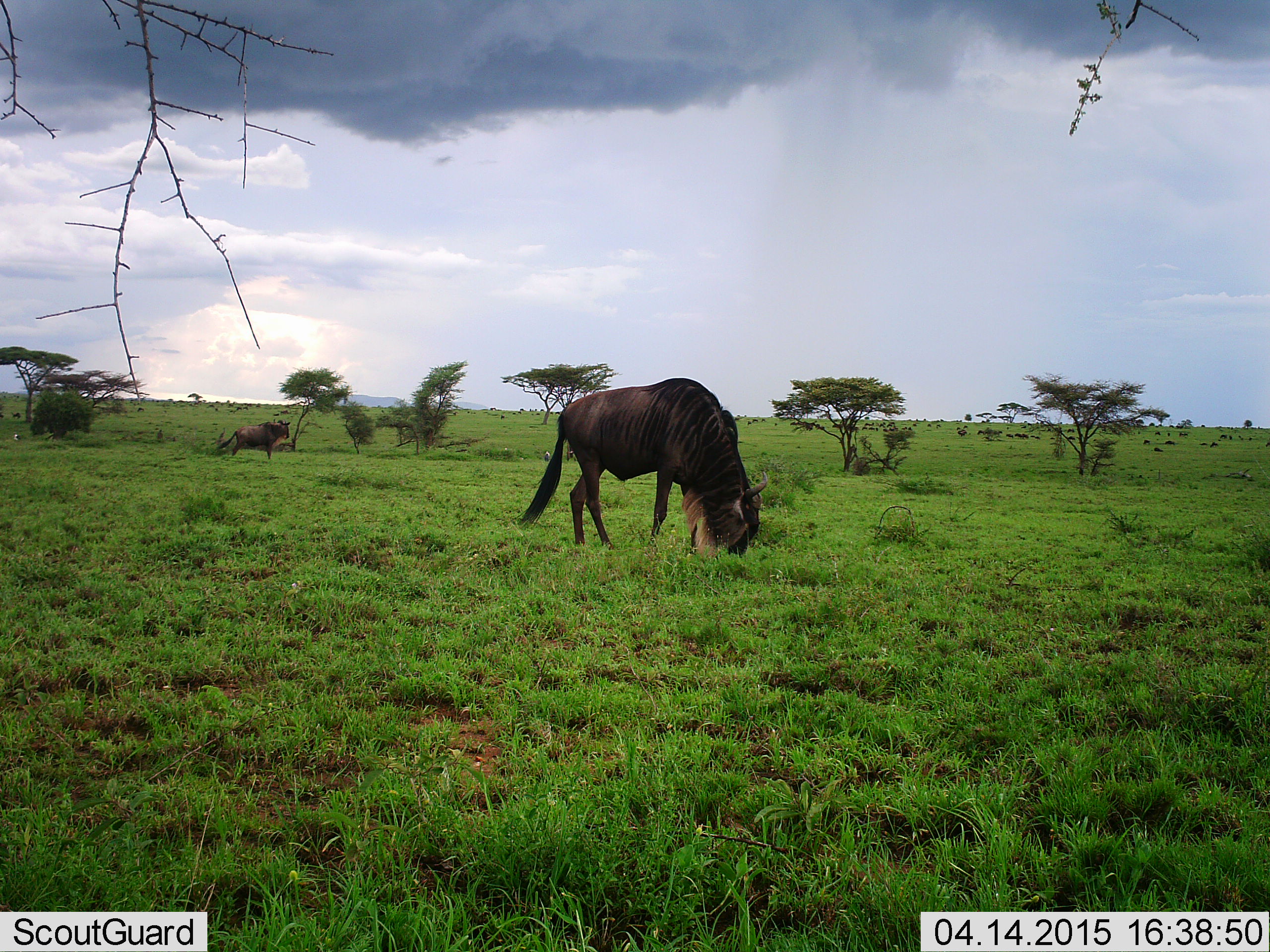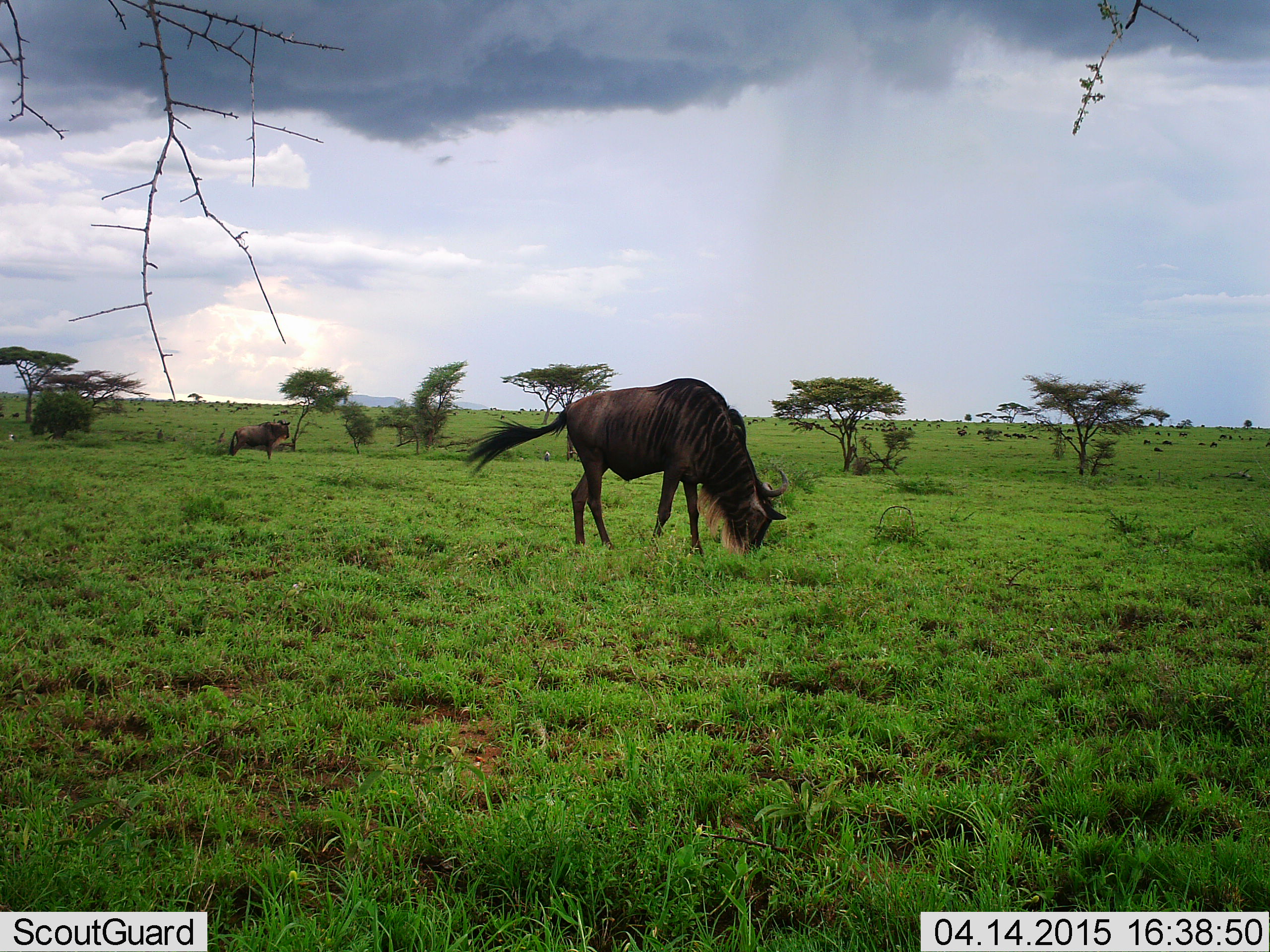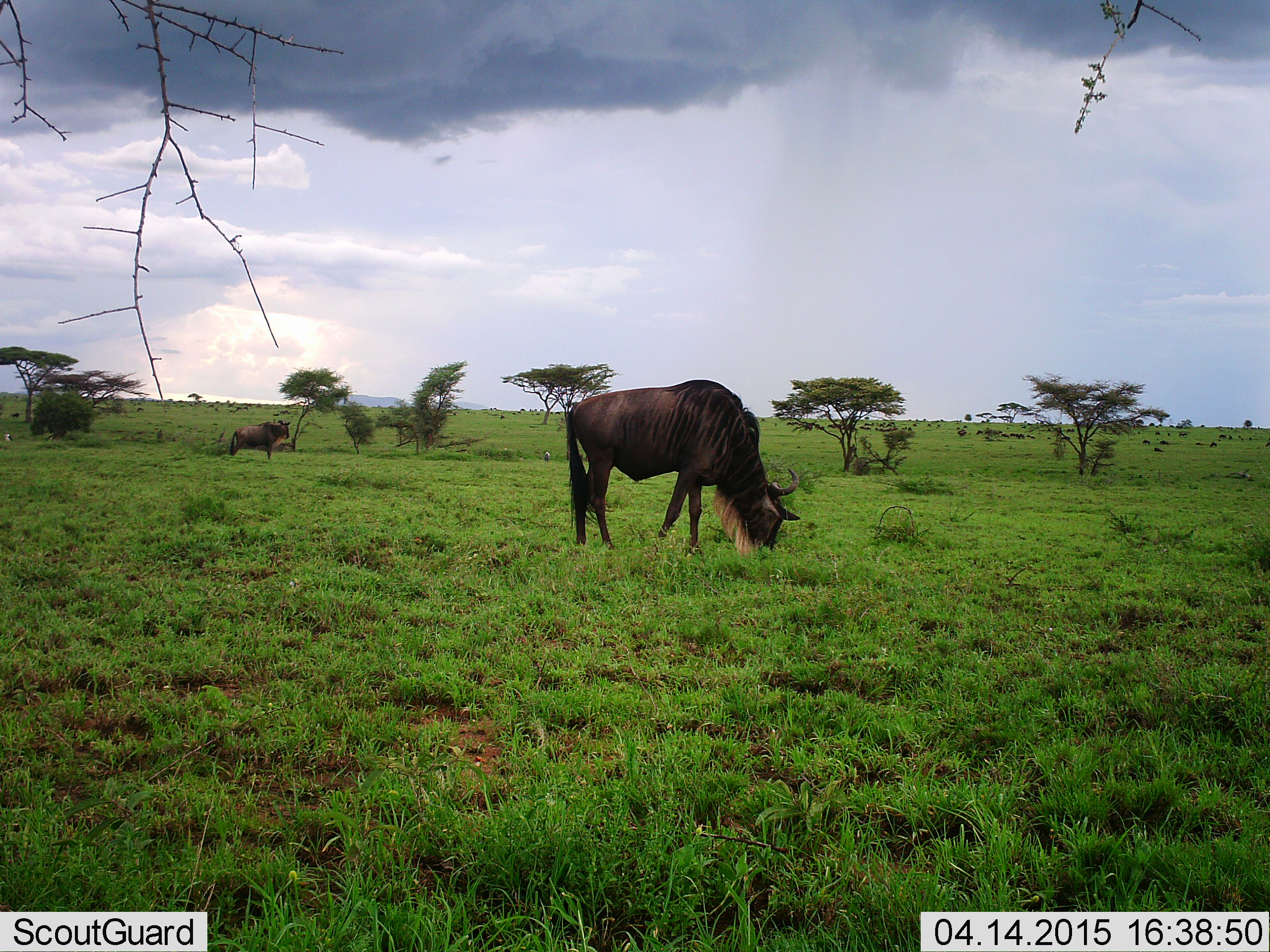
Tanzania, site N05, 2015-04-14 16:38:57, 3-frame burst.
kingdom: Animalia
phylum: Chordata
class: Mammalia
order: Artiodactyla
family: Bovidae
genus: Connochaetes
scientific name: Connochaetes taurinus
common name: blue wildebeest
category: wildebeest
Wildebeest (blue wildebeest) (Connochaetes taurinus), count 2. Behavior (volunteer vote fractions): standing 80%, resting 0%, moving 10%, interacting 0%. Young present (vote fraction): 0%. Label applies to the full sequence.